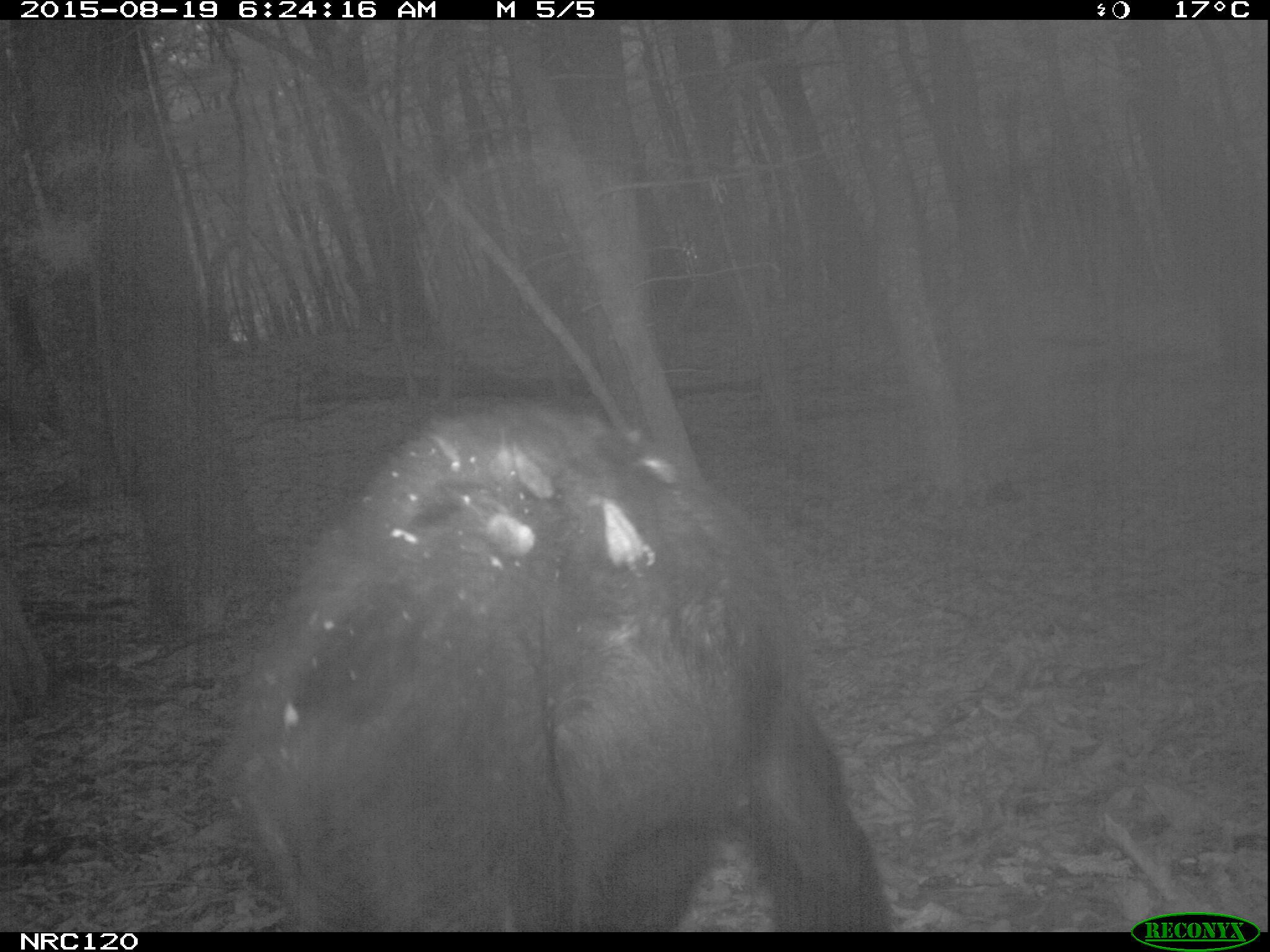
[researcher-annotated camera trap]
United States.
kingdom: Animalia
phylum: Chordata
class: Mammalia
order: Carnivora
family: Ursidae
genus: Ursus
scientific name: Ursus americanus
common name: american black bear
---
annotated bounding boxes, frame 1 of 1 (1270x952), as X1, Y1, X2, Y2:
American Black Bear: 215, 392, 905, 932